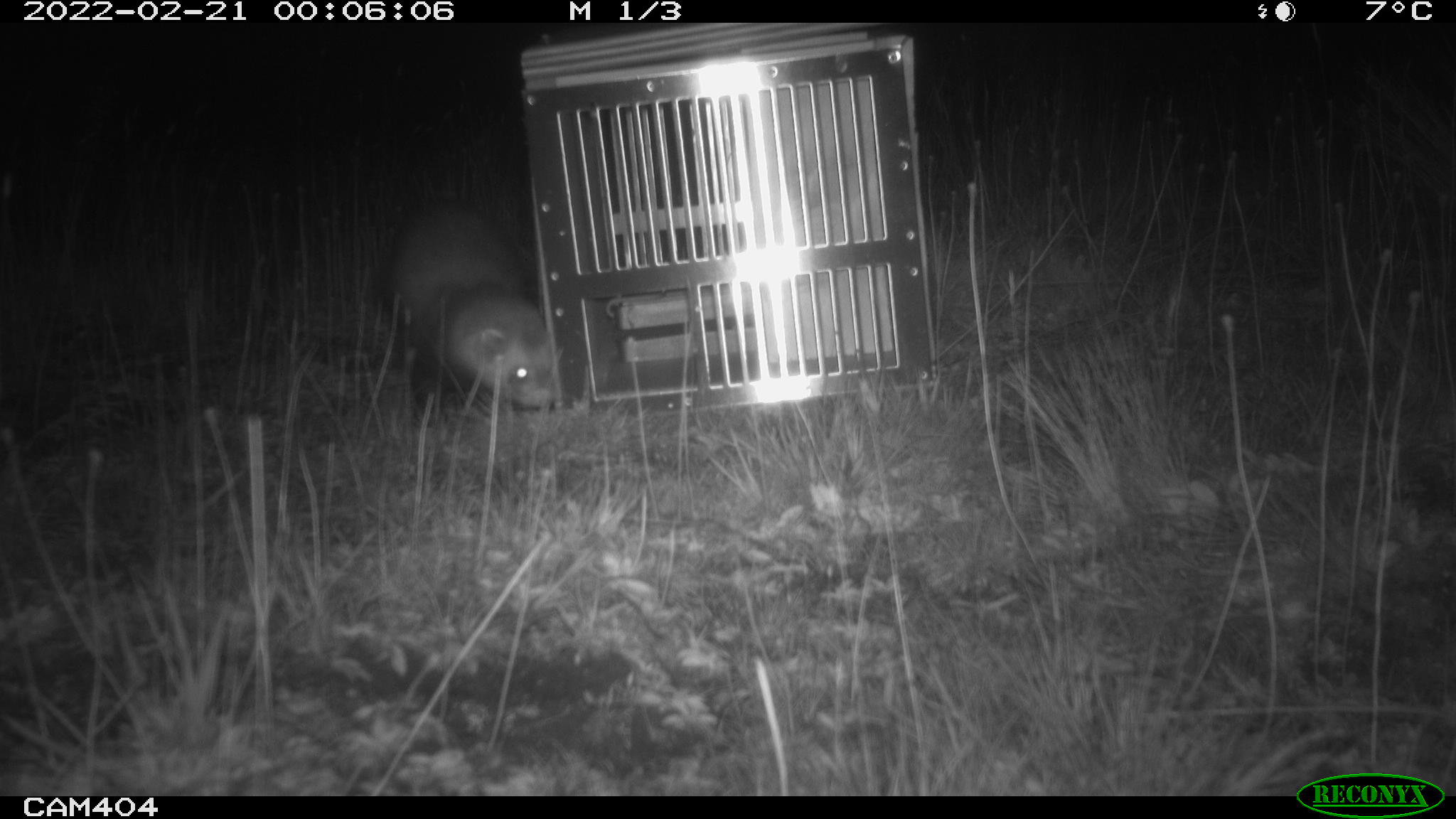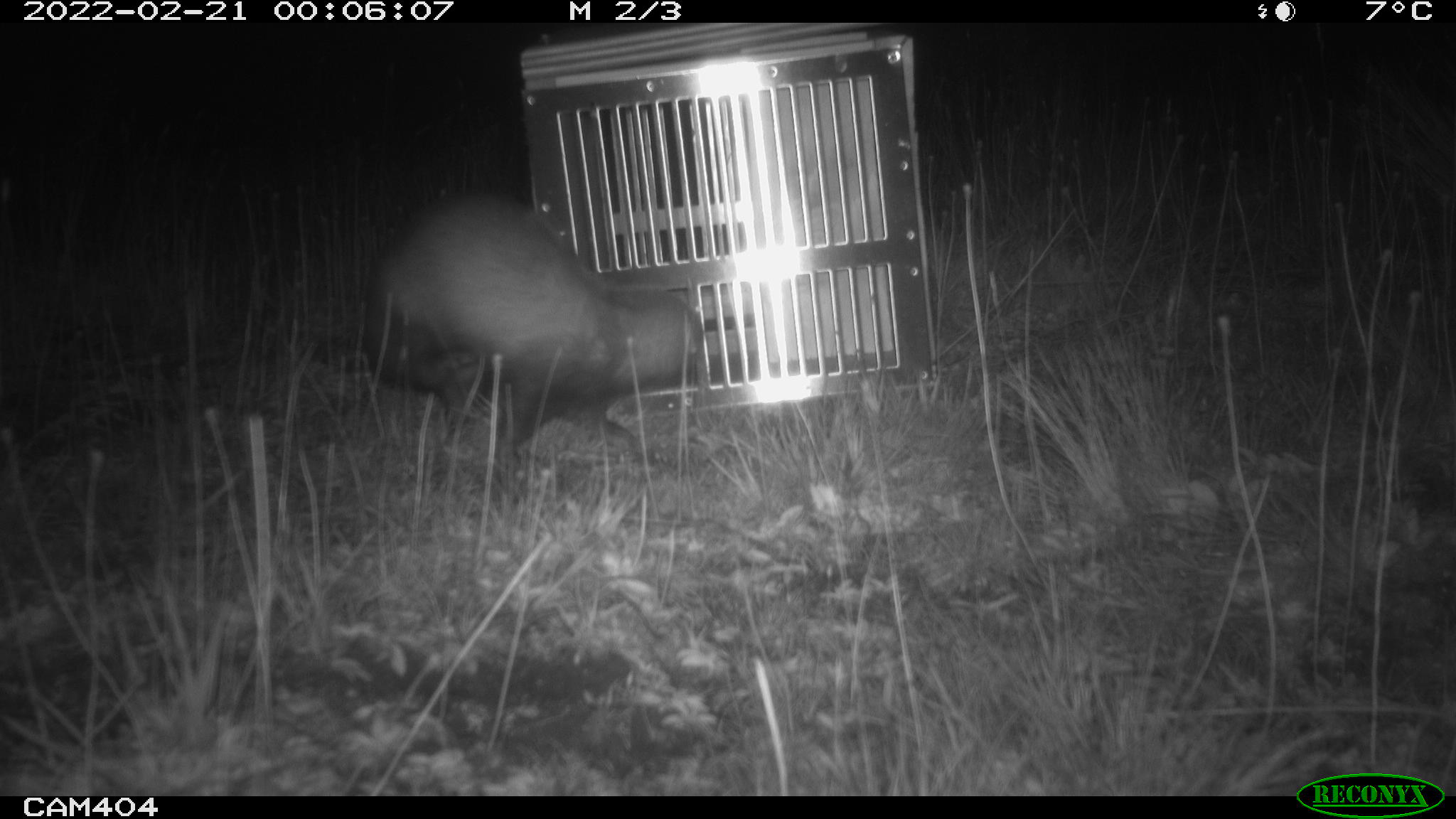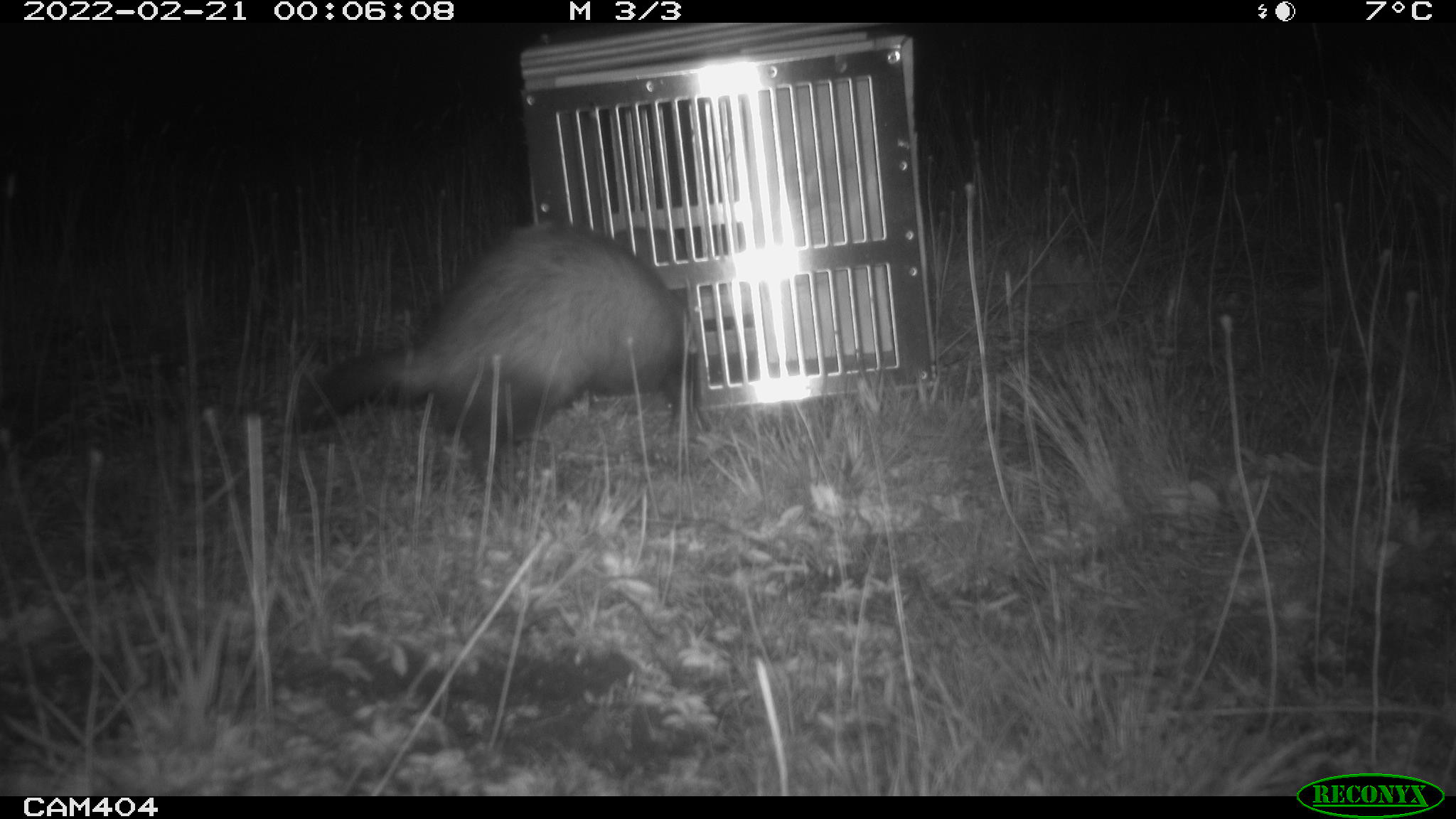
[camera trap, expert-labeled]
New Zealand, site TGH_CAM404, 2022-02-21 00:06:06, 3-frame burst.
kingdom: Animalia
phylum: Chordata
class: Mammalia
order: Carnivora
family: Mustelidae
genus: Mustela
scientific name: Mustela furo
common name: ferret